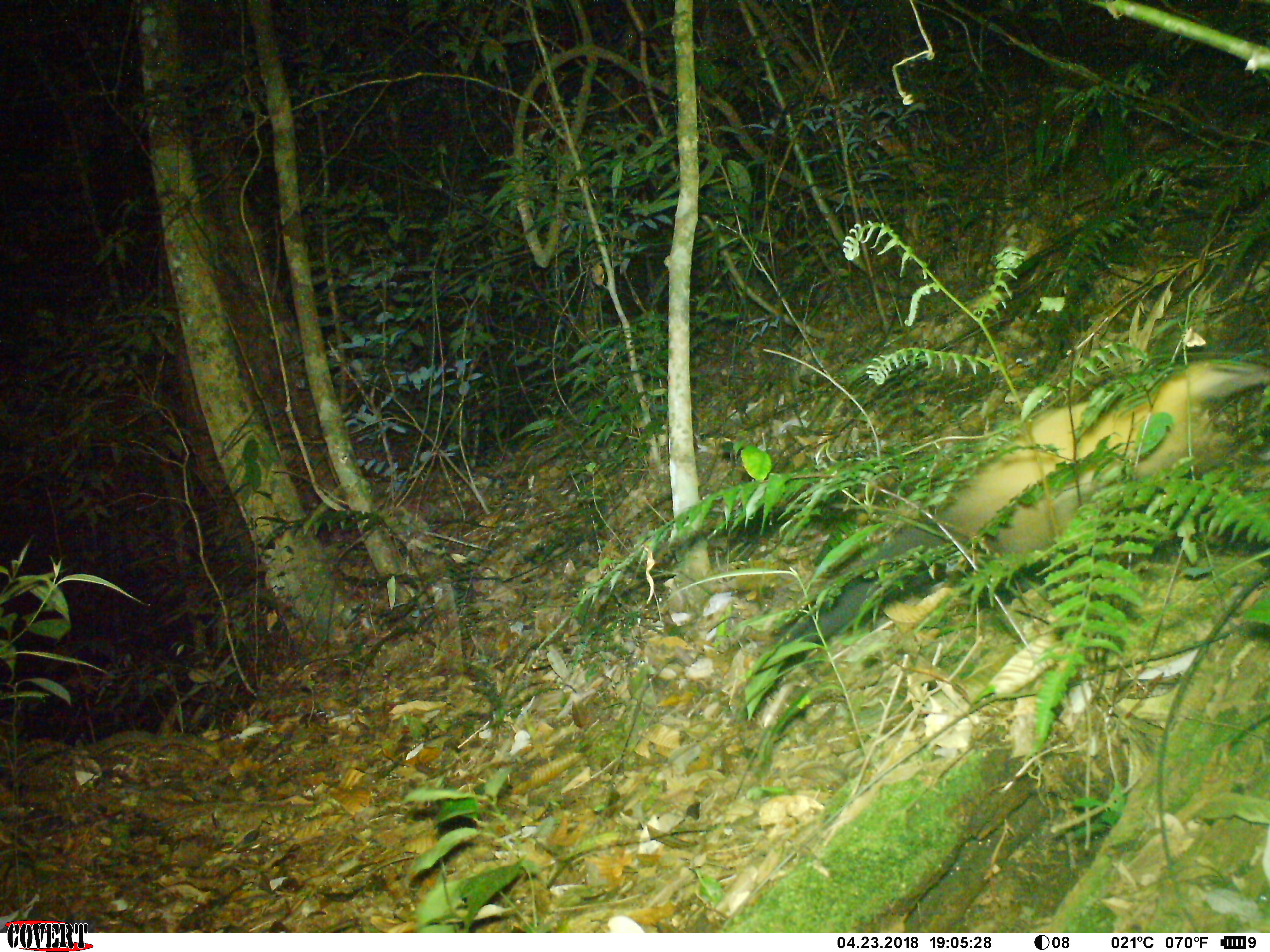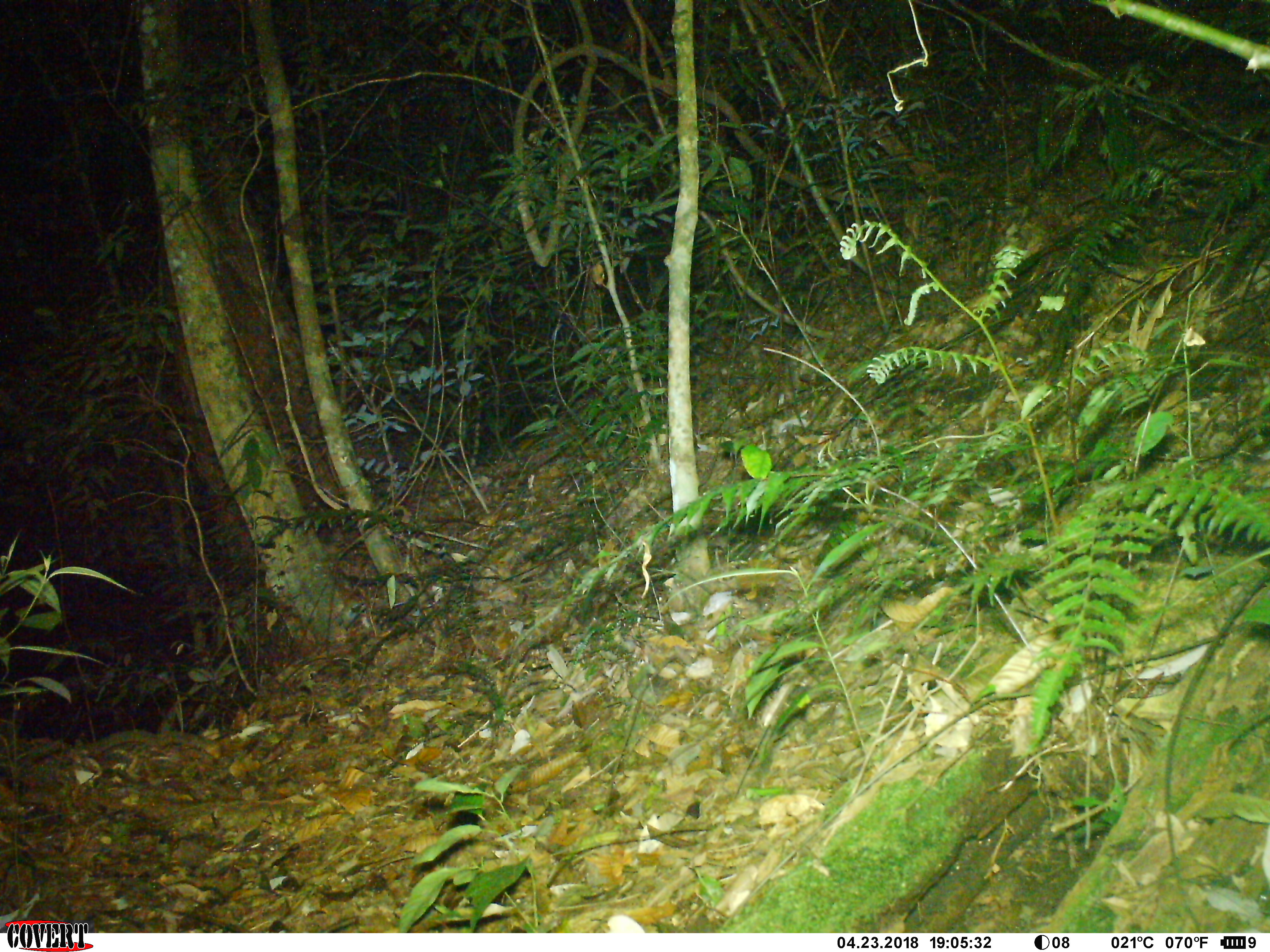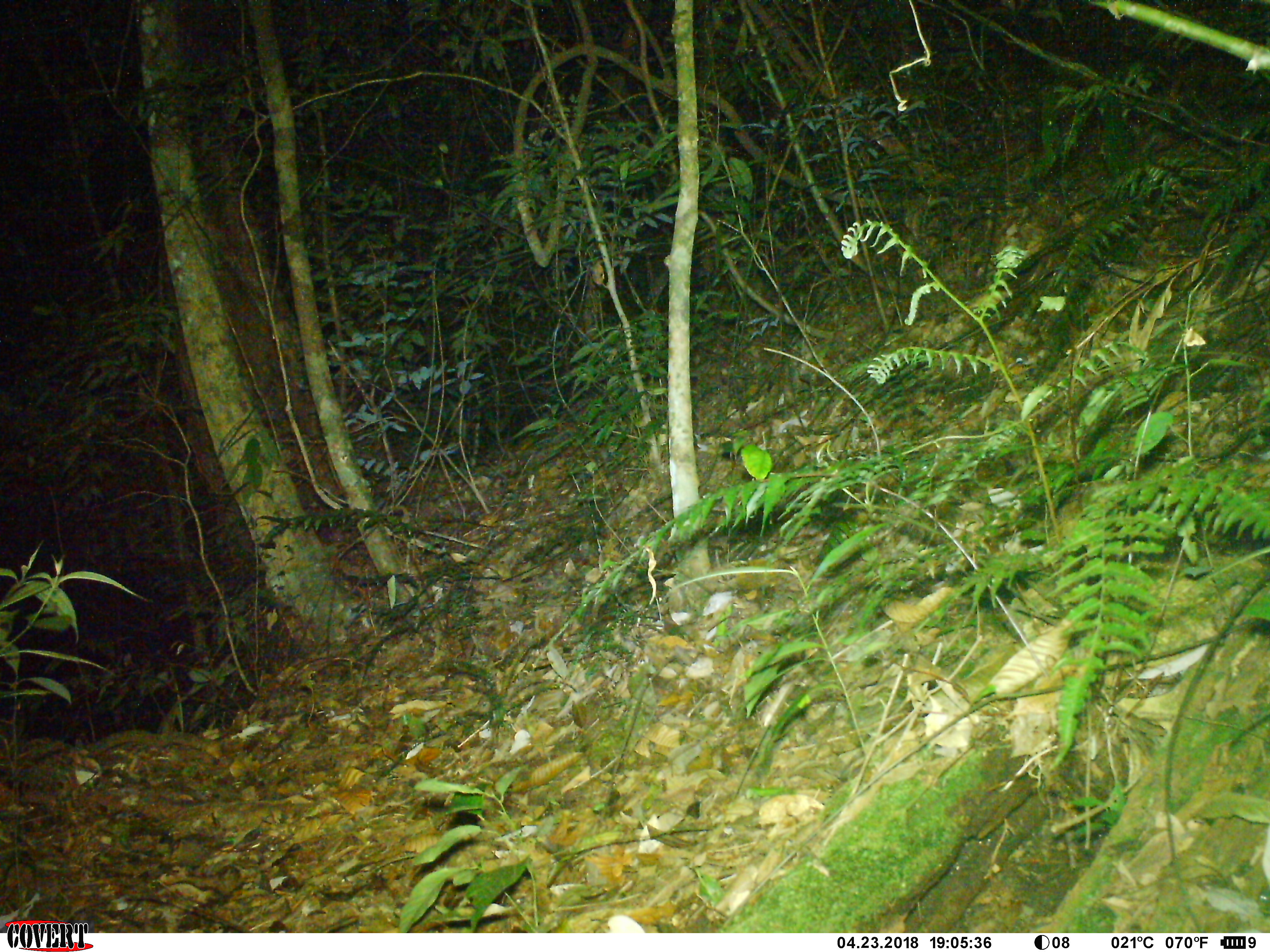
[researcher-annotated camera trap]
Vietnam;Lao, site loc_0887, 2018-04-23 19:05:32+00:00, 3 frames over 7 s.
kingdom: Animalia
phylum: Chordata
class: Mammalia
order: Carnivora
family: Mustelidae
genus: Martes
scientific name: Martes flavigula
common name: yellow-throated marten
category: yellow throated marten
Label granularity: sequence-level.